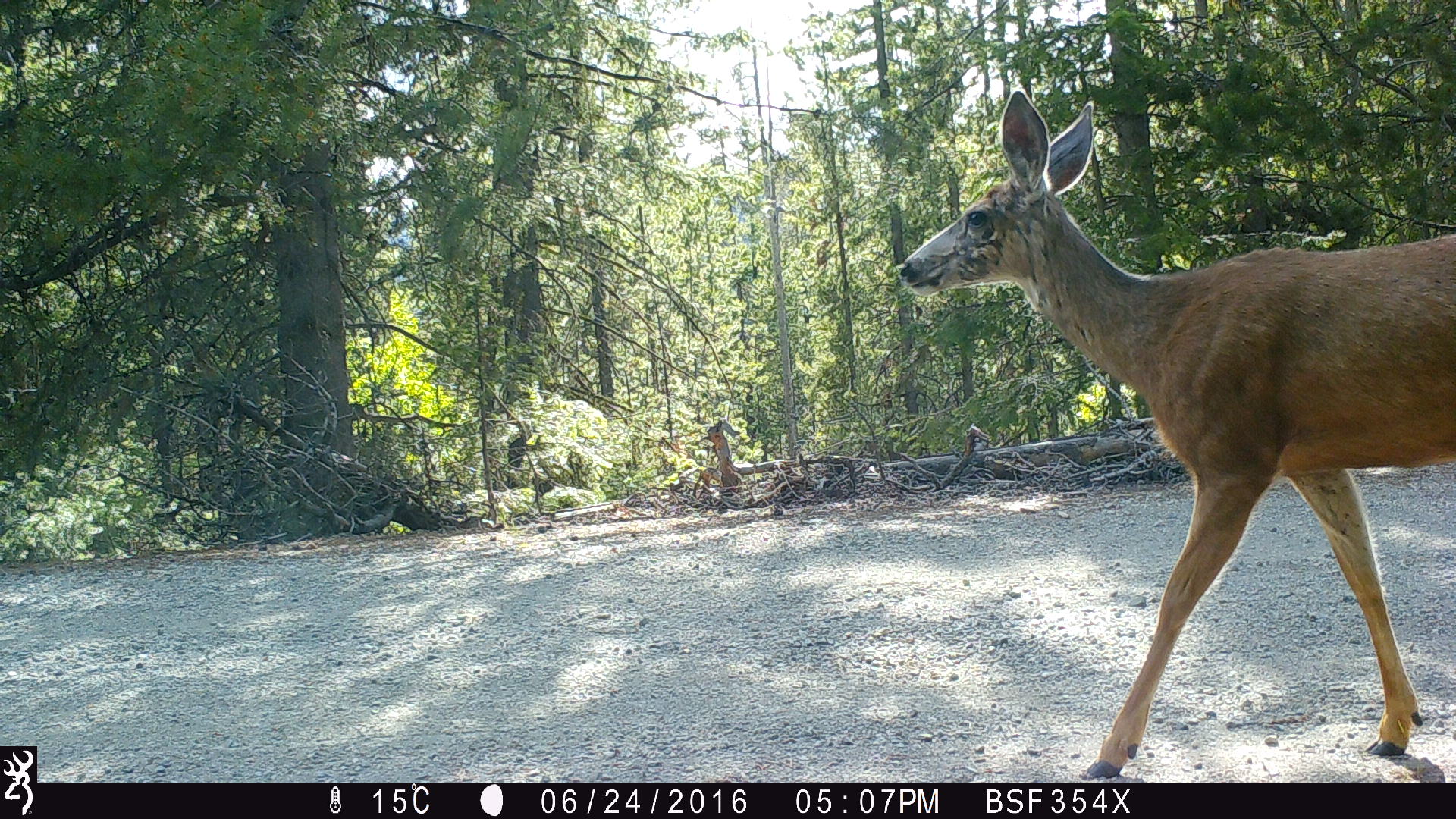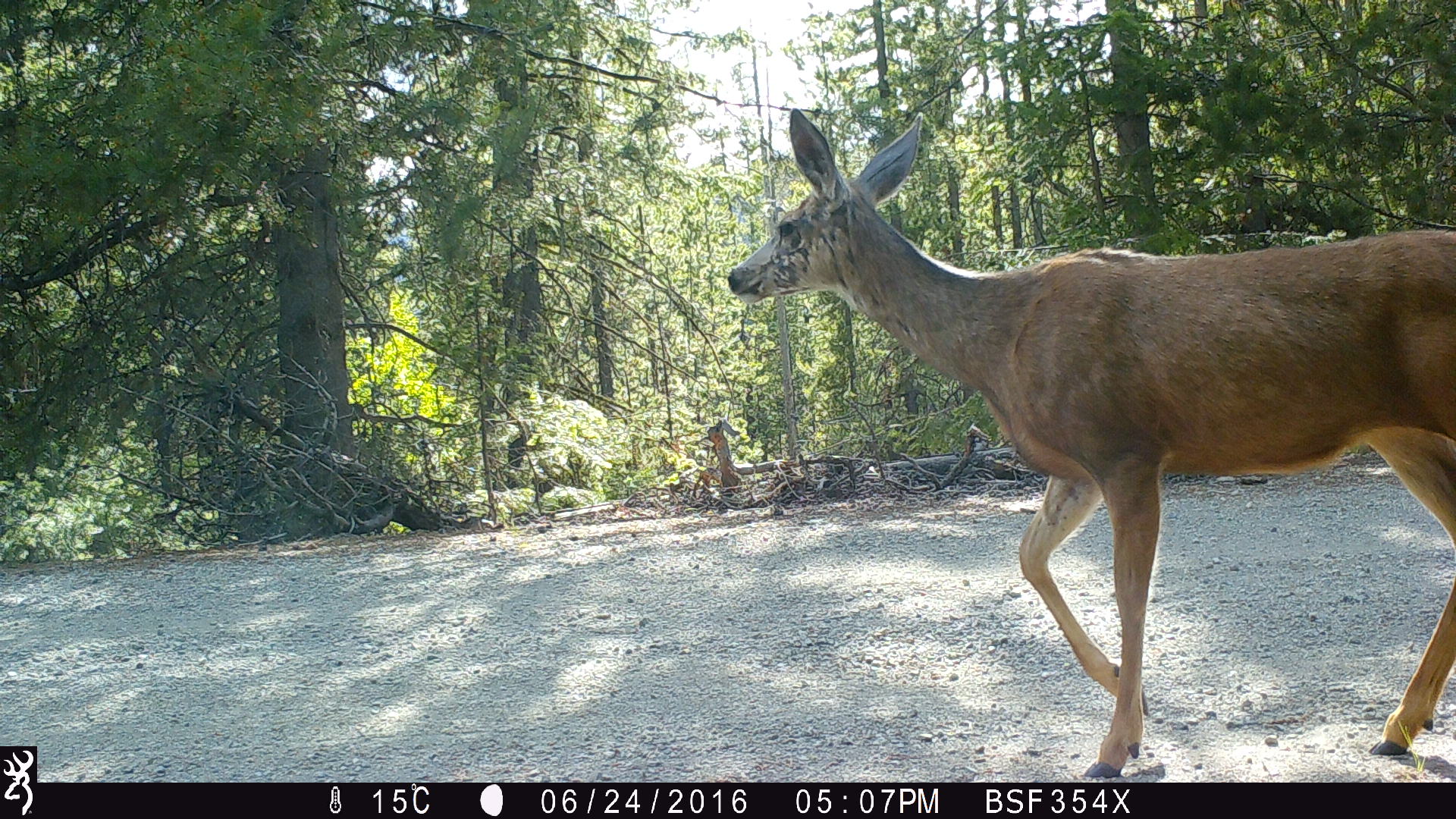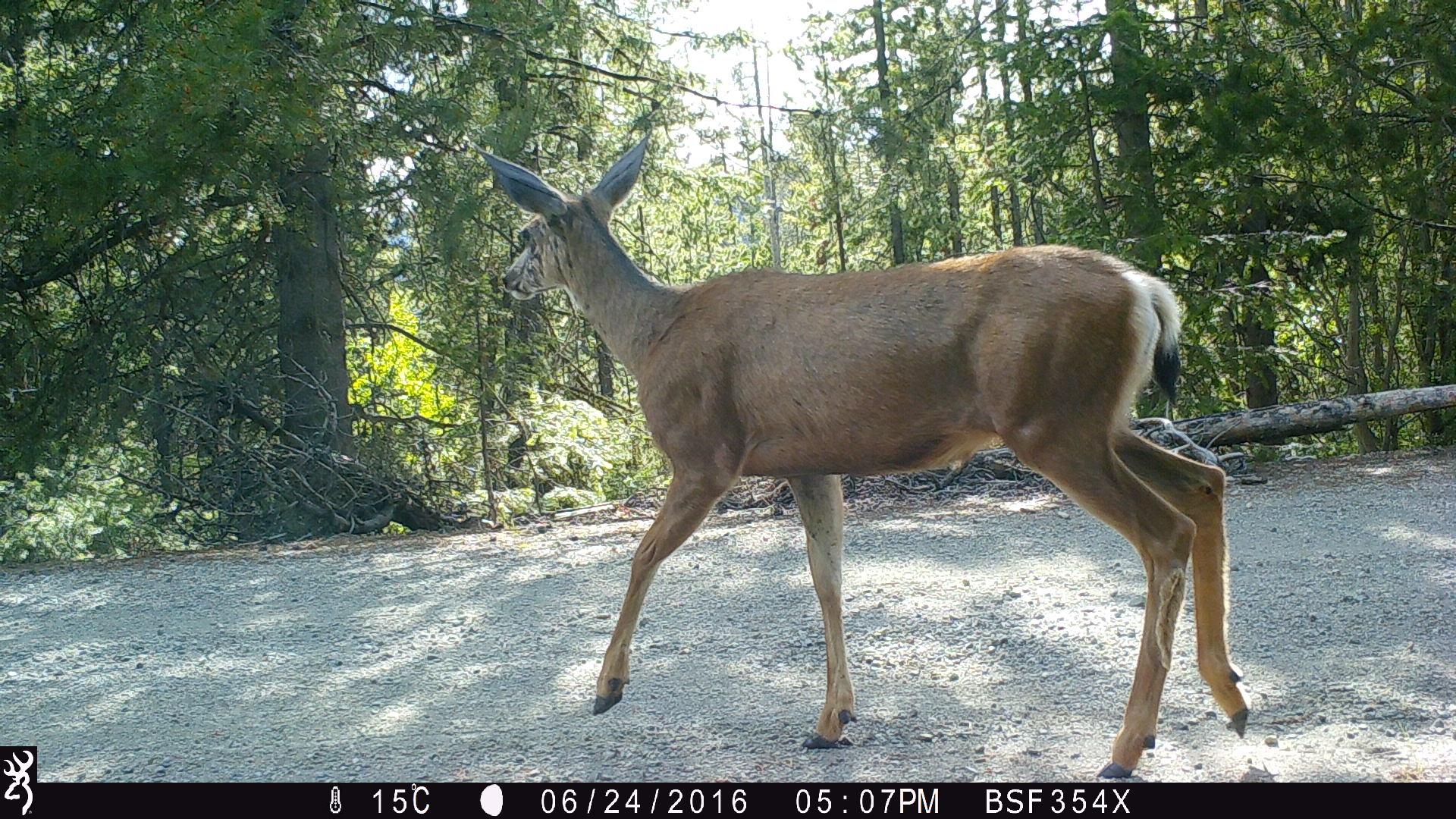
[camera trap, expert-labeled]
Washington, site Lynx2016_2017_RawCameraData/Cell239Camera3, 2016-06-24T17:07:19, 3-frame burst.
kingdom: Animalia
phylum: Chordata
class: Mammalia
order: Artiodactyla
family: Cervidae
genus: Odocoileus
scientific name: Odocoileus hemionus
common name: mule deer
Odocoileus hemionus (mule deer). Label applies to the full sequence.